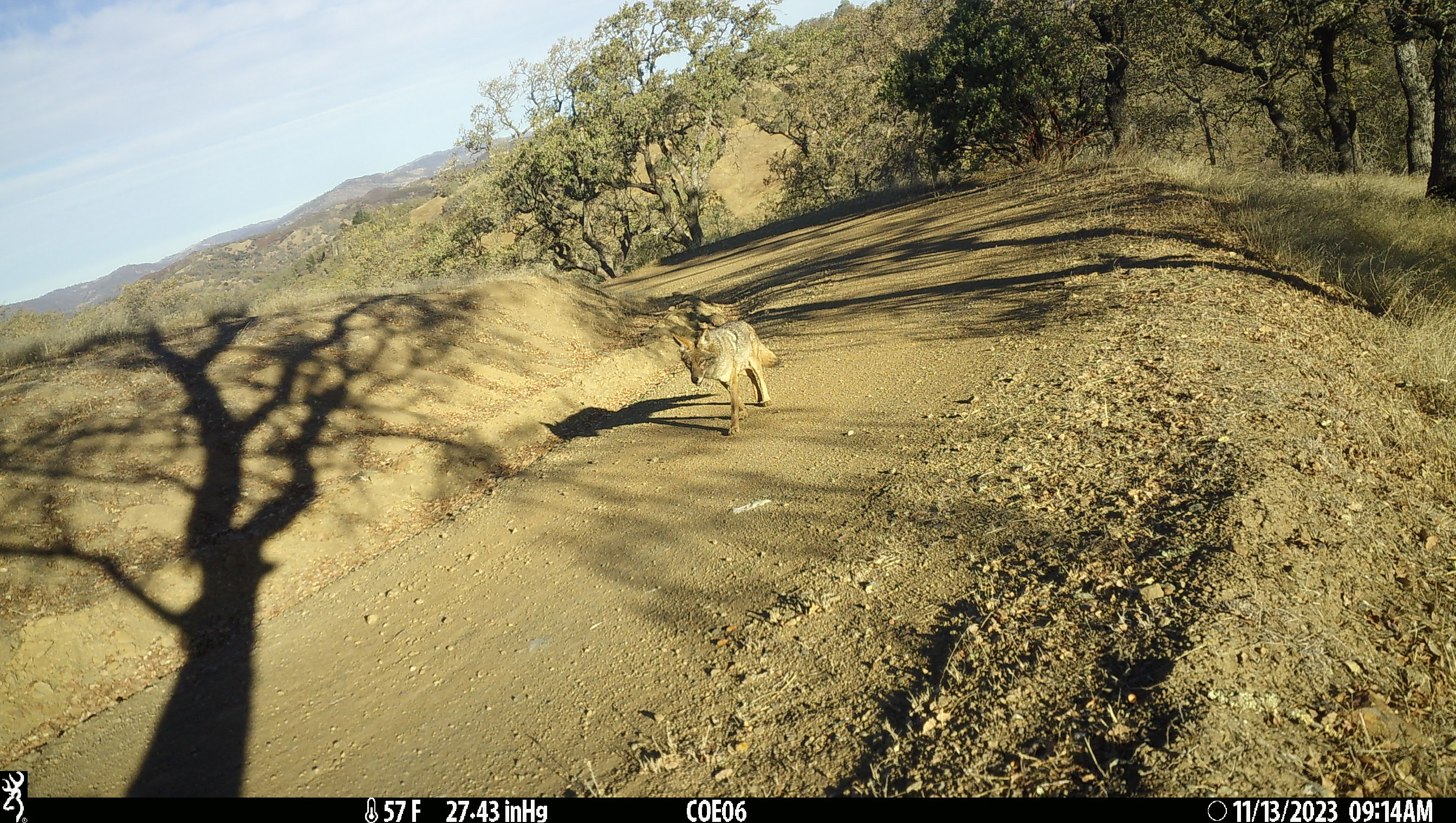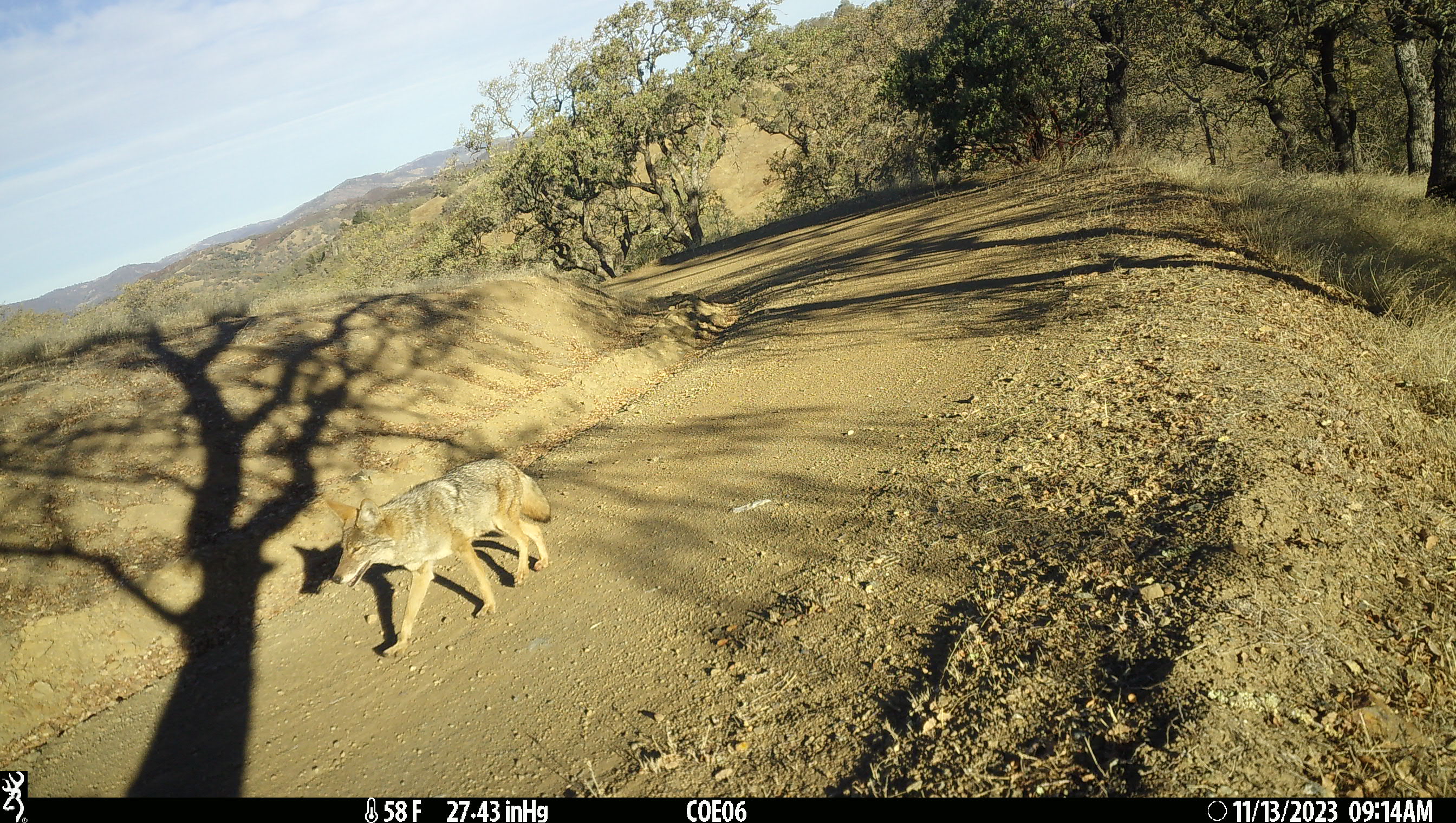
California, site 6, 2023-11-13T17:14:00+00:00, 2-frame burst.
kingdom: Animalia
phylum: Chordata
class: Mammalia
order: Carnivora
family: Canidae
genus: Canis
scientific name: Canis latrans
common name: coyote